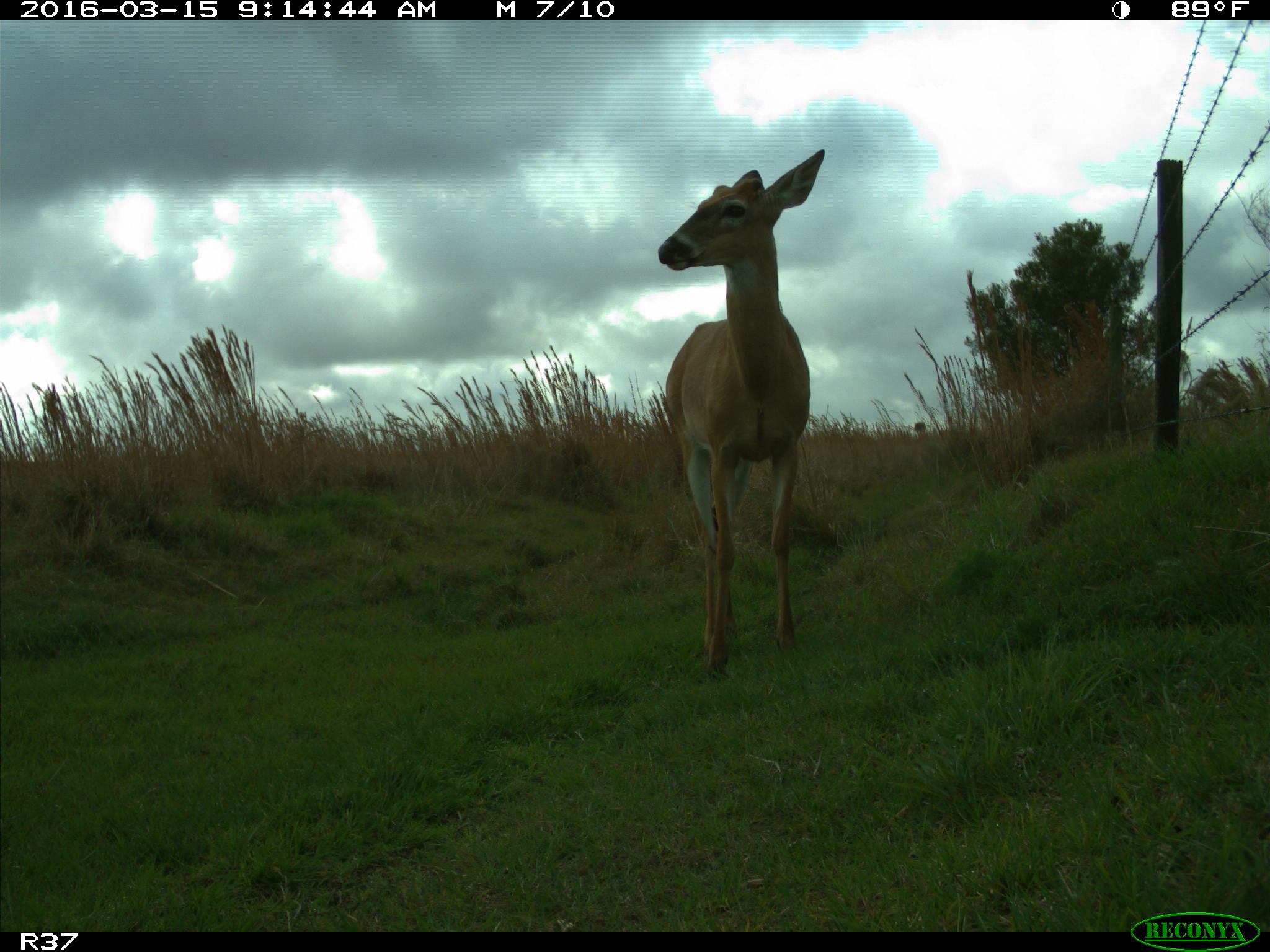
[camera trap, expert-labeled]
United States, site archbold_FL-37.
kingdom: Animalia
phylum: Chordata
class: Mammalia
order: Artiodactyla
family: Cervidae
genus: Odocoileus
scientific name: Odocoileus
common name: deer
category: unidentified deer